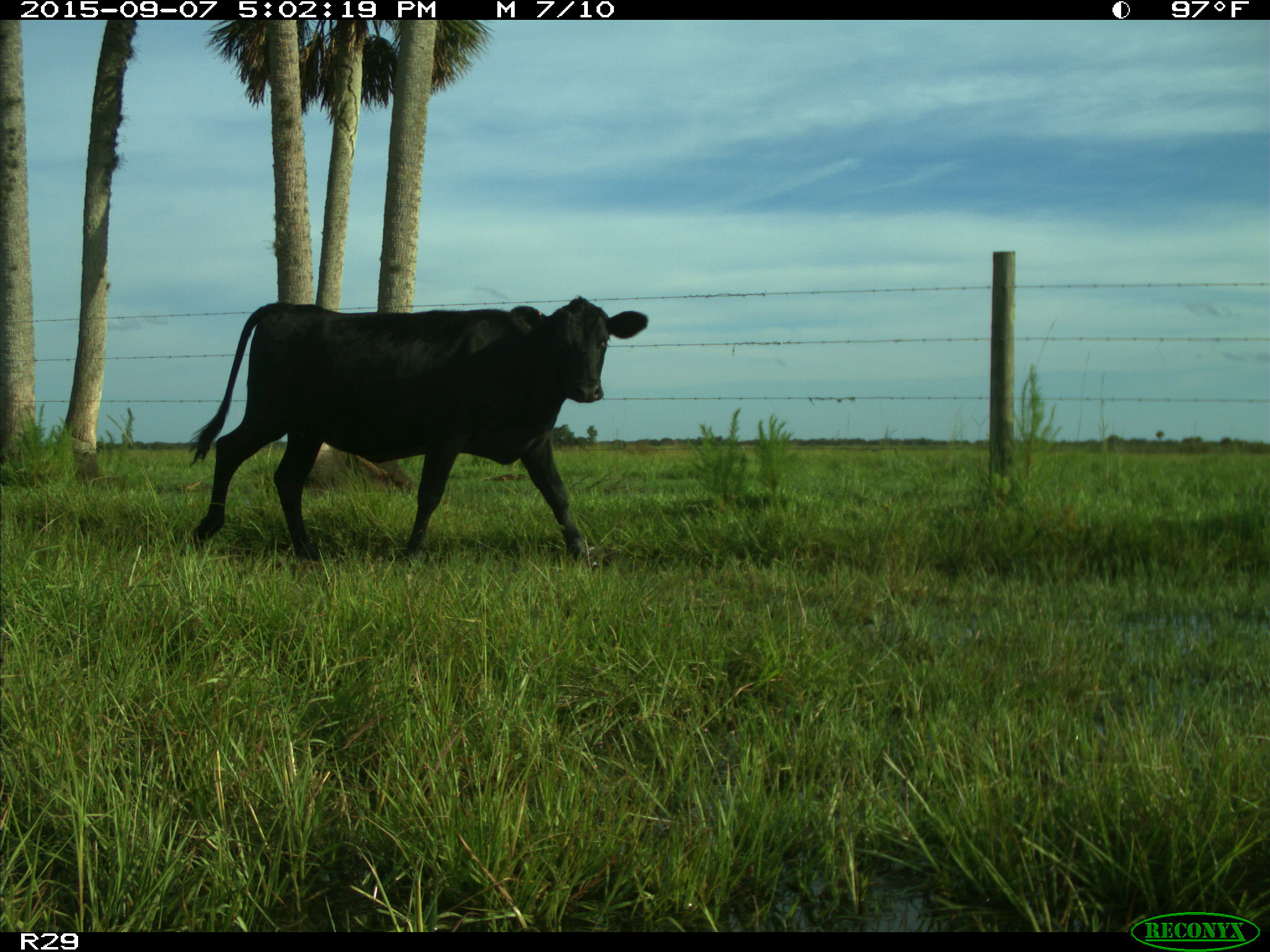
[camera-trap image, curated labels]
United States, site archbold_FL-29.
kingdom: Animalia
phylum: Chordata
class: Mammalia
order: Artiodactyla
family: Bovidae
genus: Bos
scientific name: Bos taurus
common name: domestic cow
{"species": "Bos taurus (domestic cow)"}